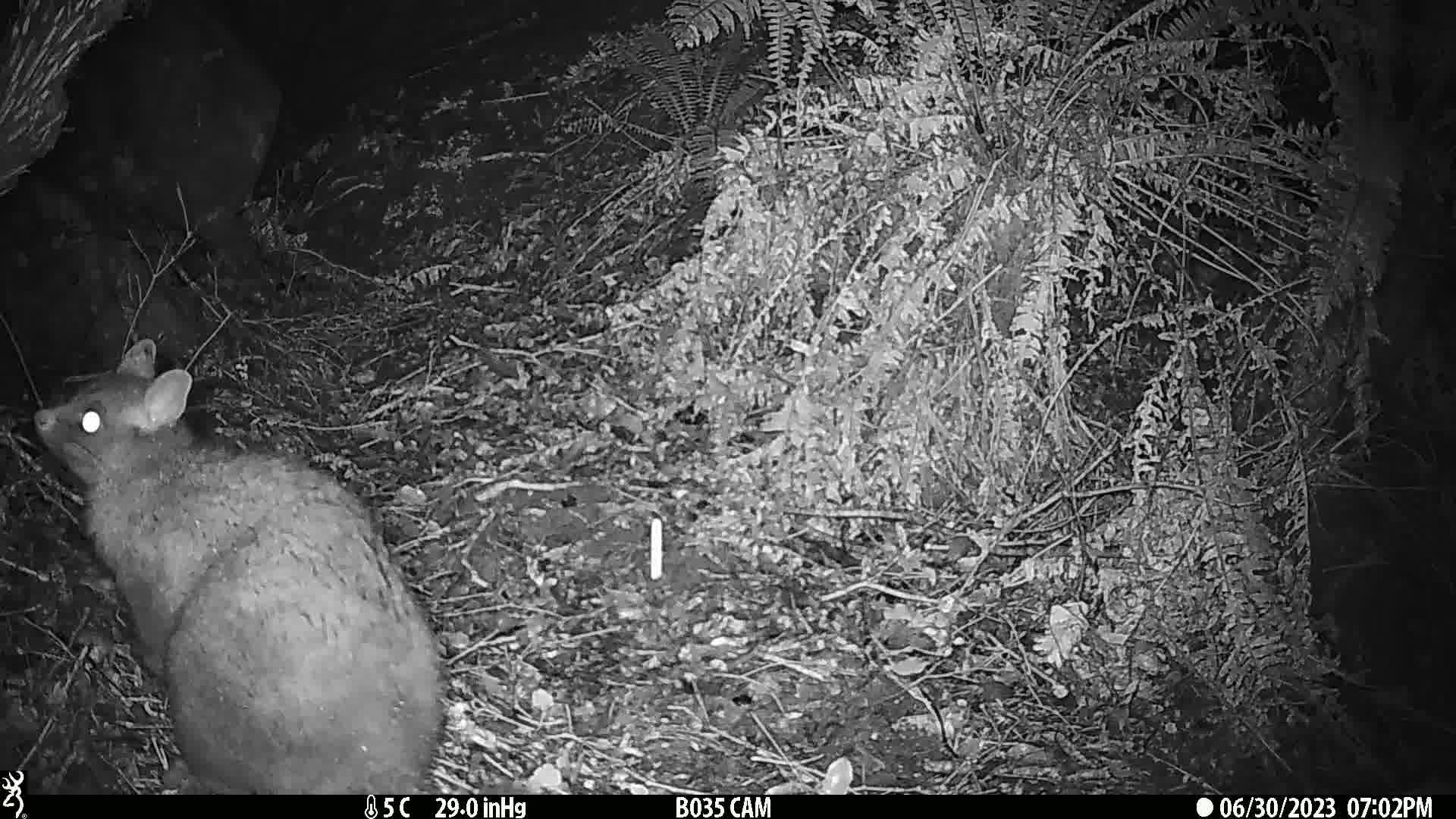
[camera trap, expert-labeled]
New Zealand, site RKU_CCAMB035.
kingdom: Animalia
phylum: Chordata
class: Mammalia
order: Diprotodontia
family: Phalangeridae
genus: Trichosurus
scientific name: Trichosurus vulpecula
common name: common brushtail possum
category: possum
Possum (common brushtail possum) (Trichosurus vulpecula).